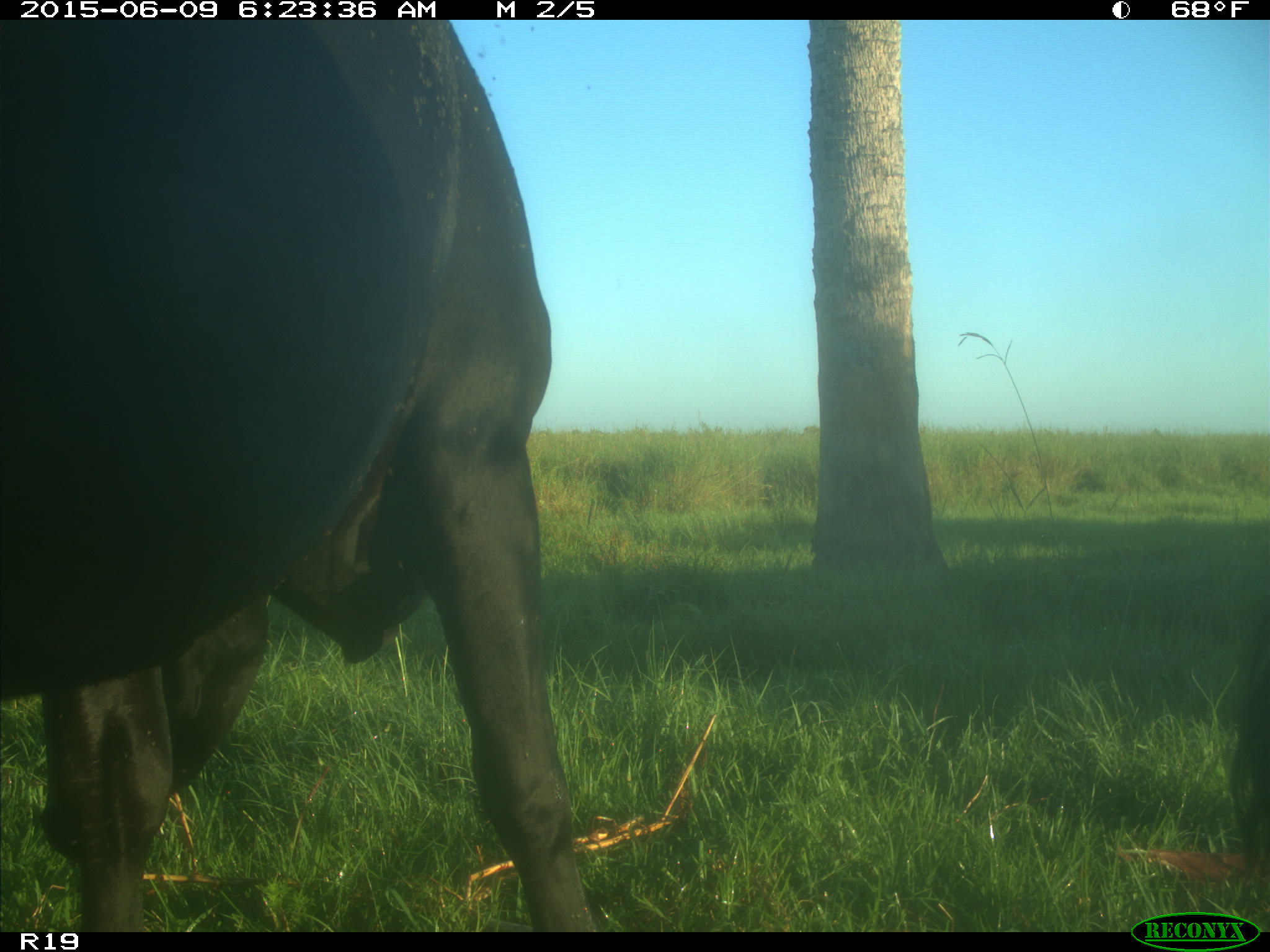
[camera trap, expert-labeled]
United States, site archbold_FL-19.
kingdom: Animalia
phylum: Chordata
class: Mammalia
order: Artiodactyla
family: Bovidae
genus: Bos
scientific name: Bos taurus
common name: domestic cow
Bos taurus (domestic cow).